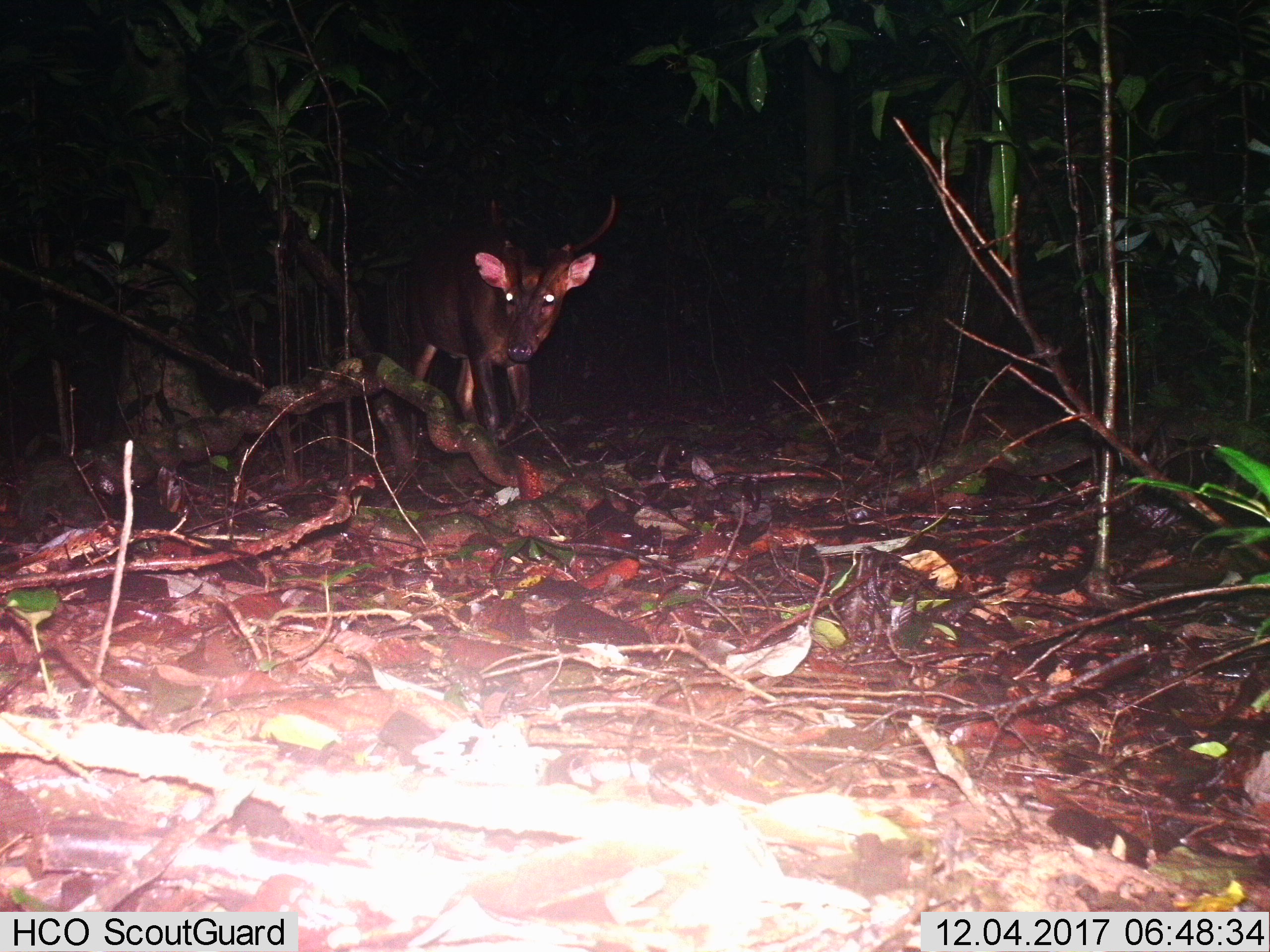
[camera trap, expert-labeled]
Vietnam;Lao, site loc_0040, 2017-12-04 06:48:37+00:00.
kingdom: Animalia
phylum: Chordata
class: Mammalia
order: Artiodactyla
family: Cervidae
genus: Muntiacus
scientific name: Muntiacus vuquangensis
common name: large-antlered muntjac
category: large antlered muntjac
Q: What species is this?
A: Large antlered muntjac (large-antlered muntjac) (Muntiacus vuquangensis).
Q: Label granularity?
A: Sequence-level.